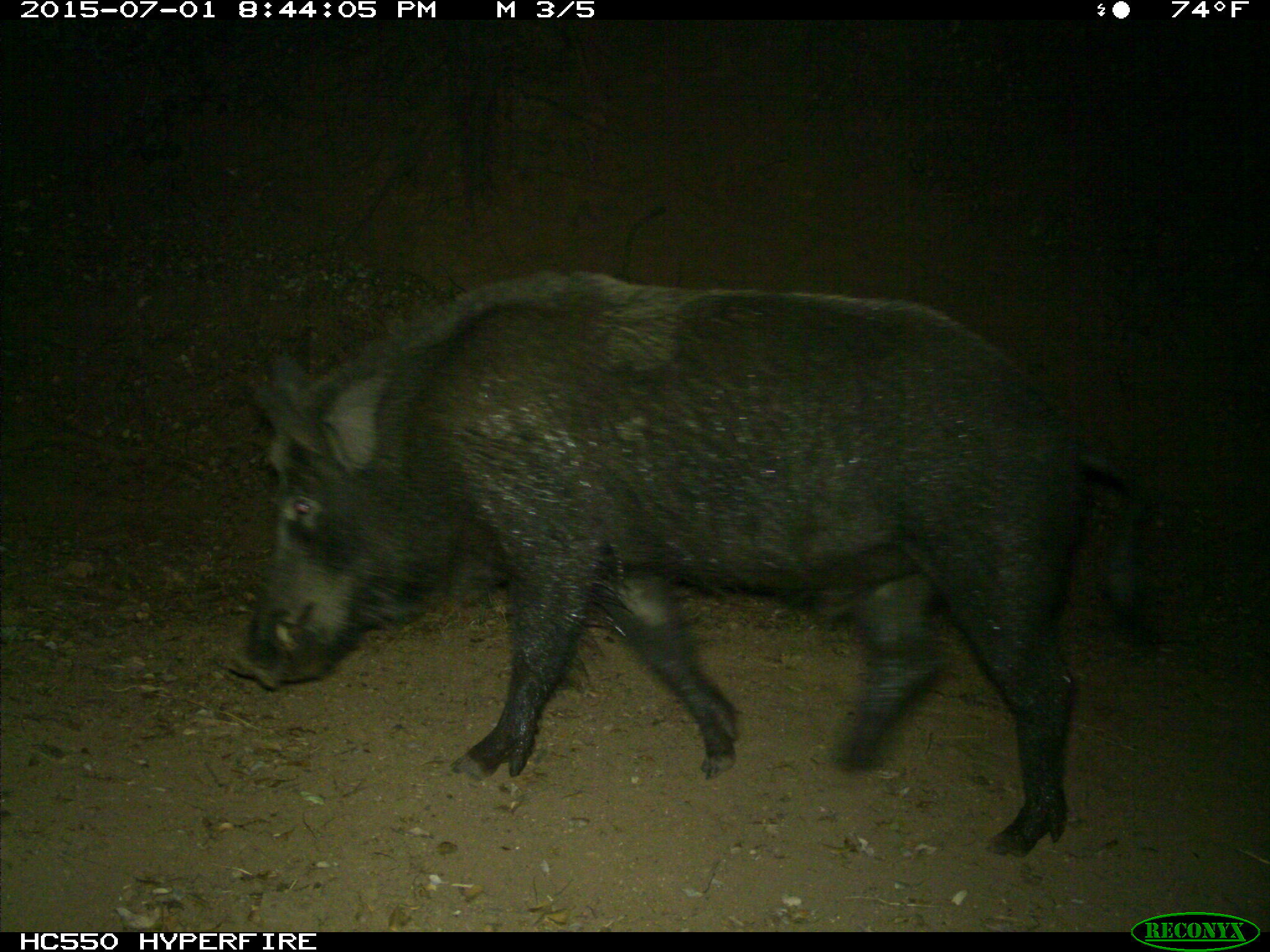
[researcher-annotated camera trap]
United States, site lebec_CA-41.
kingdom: Animalia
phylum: Chordata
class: Mammalia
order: Artiodactyla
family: Suidae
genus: Sus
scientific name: Sus scrofa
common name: wild boar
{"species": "Sus scrofa (wild boar)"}